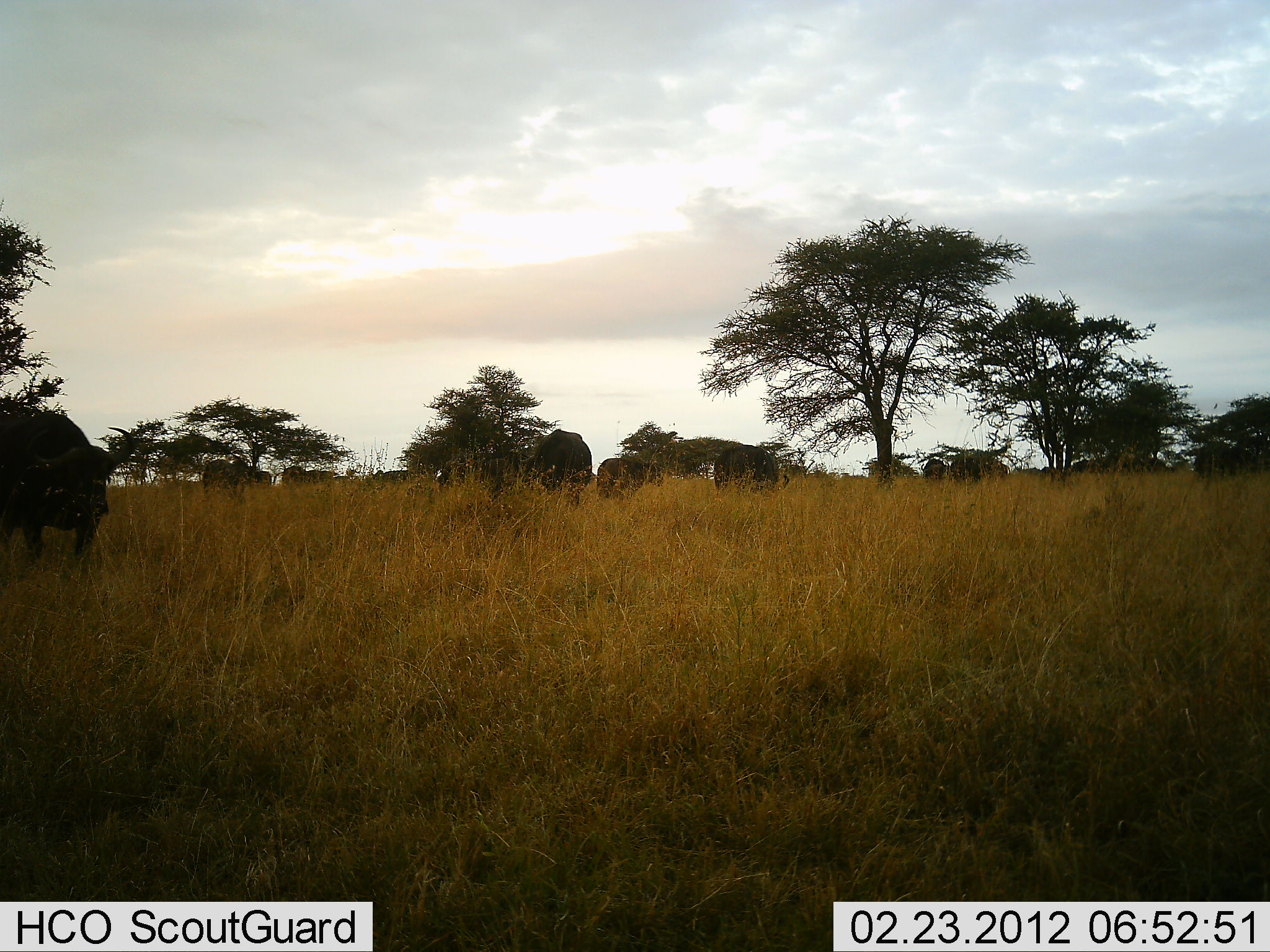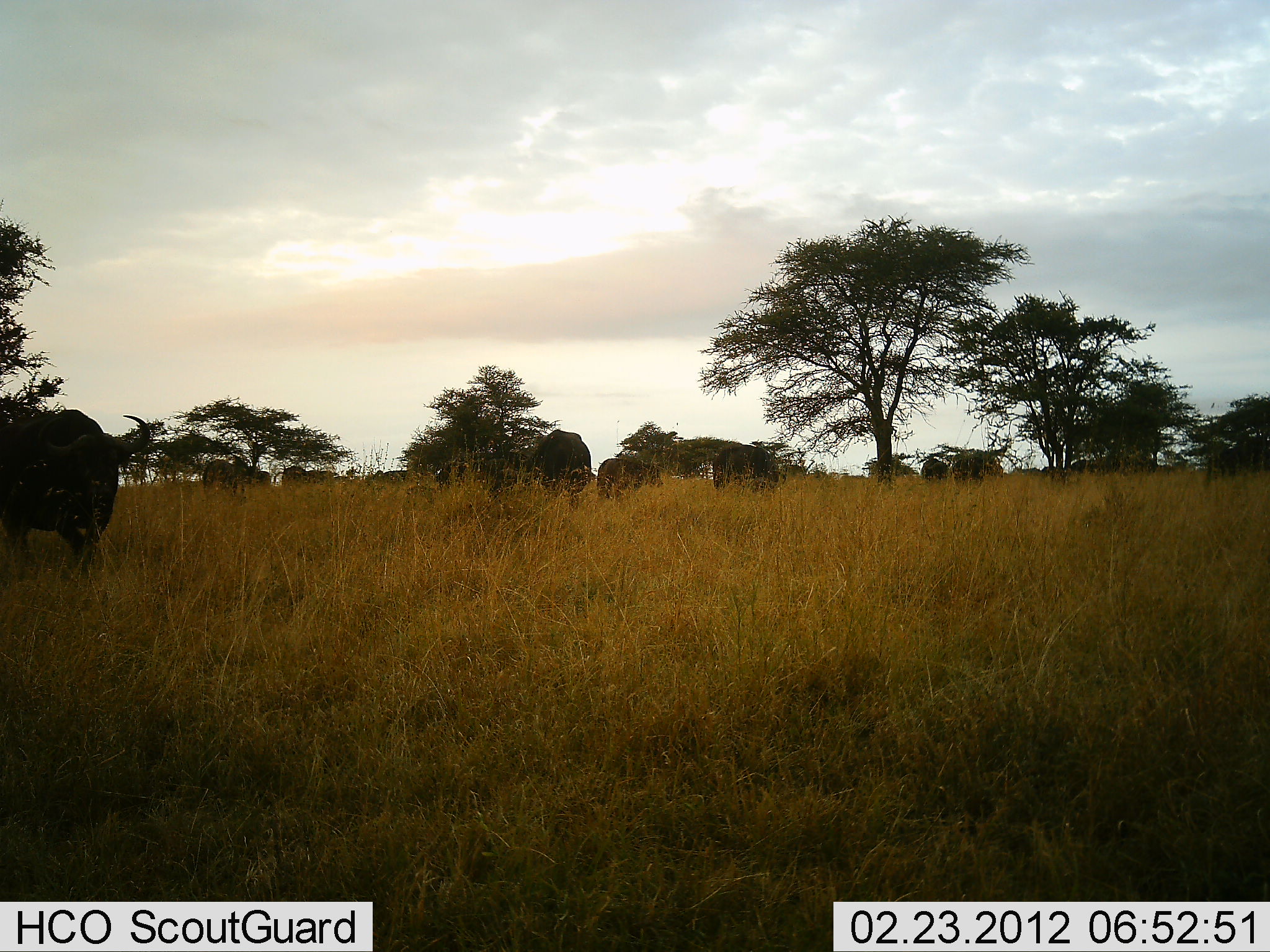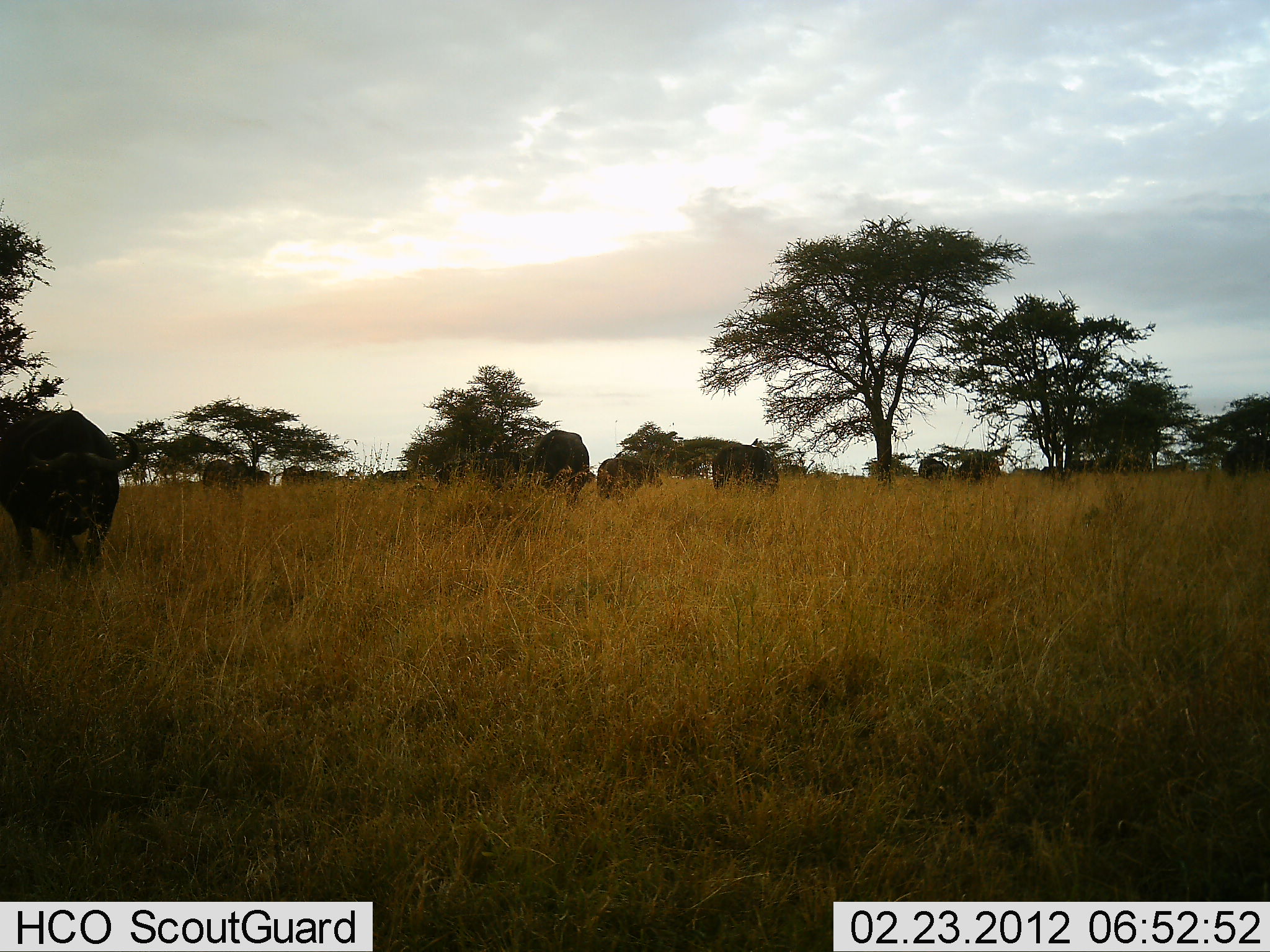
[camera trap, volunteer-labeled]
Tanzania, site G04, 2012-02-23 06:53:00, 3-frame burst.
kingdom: Animalia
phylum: Chordata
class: Mammalia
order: Artiodactyla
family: Bovidae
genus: Syncerus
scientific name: Syncerus caffer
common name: cape buffalo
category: buffalo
Buffalo (cape buffalo) (Syncerus caffer), count 10. Behavior (volunteer vote fractions): standing 27%, resting 0%, moving 55%, interacting 9%. Young present (vote fraction): 0%. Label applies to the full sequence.